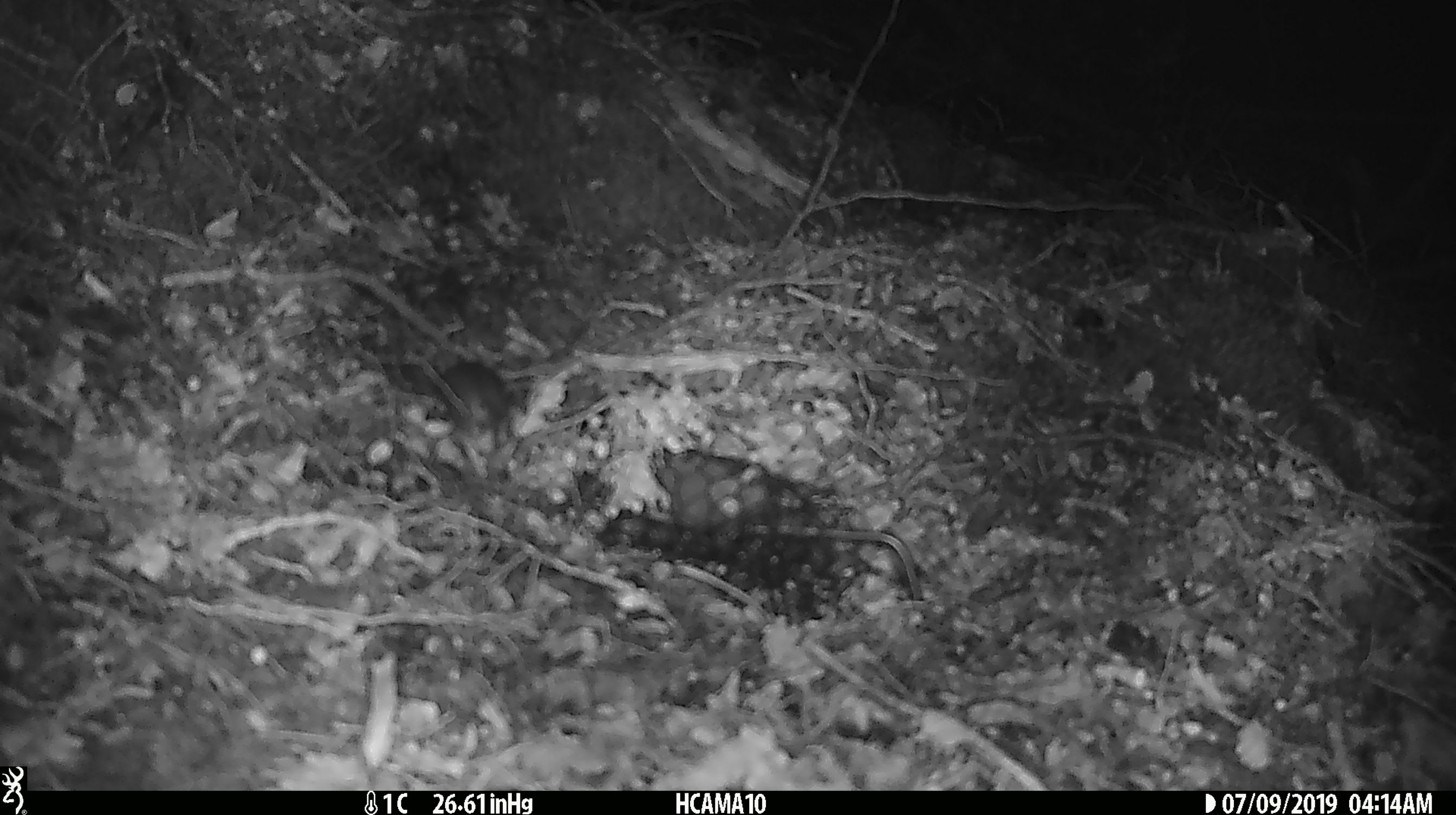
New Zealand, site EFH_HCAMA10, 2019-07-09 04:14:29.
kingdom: Animalia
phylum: Chordata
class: Mammalia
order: Rodentia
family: Muridae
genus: Mus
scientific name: Mus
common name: mouse